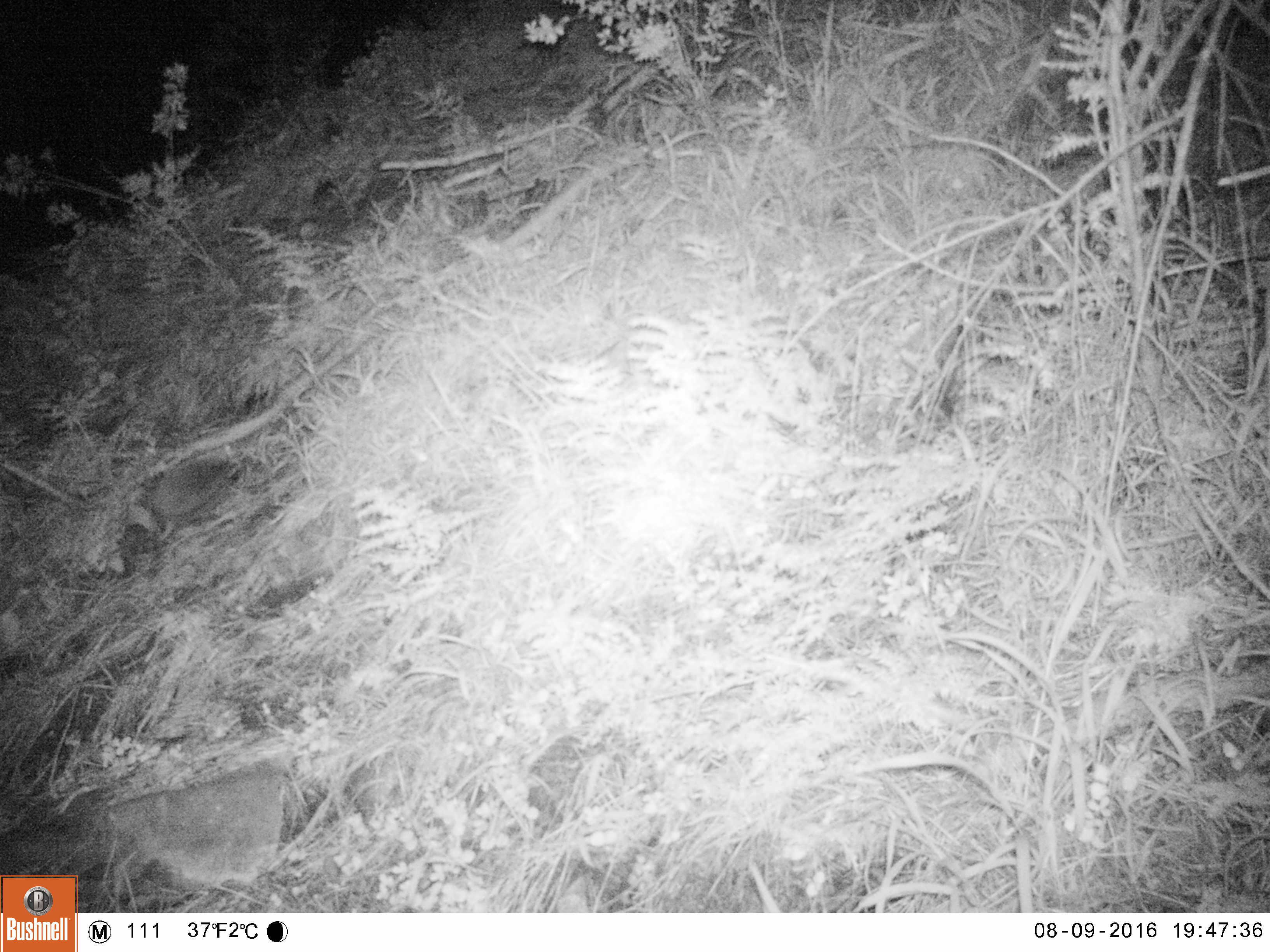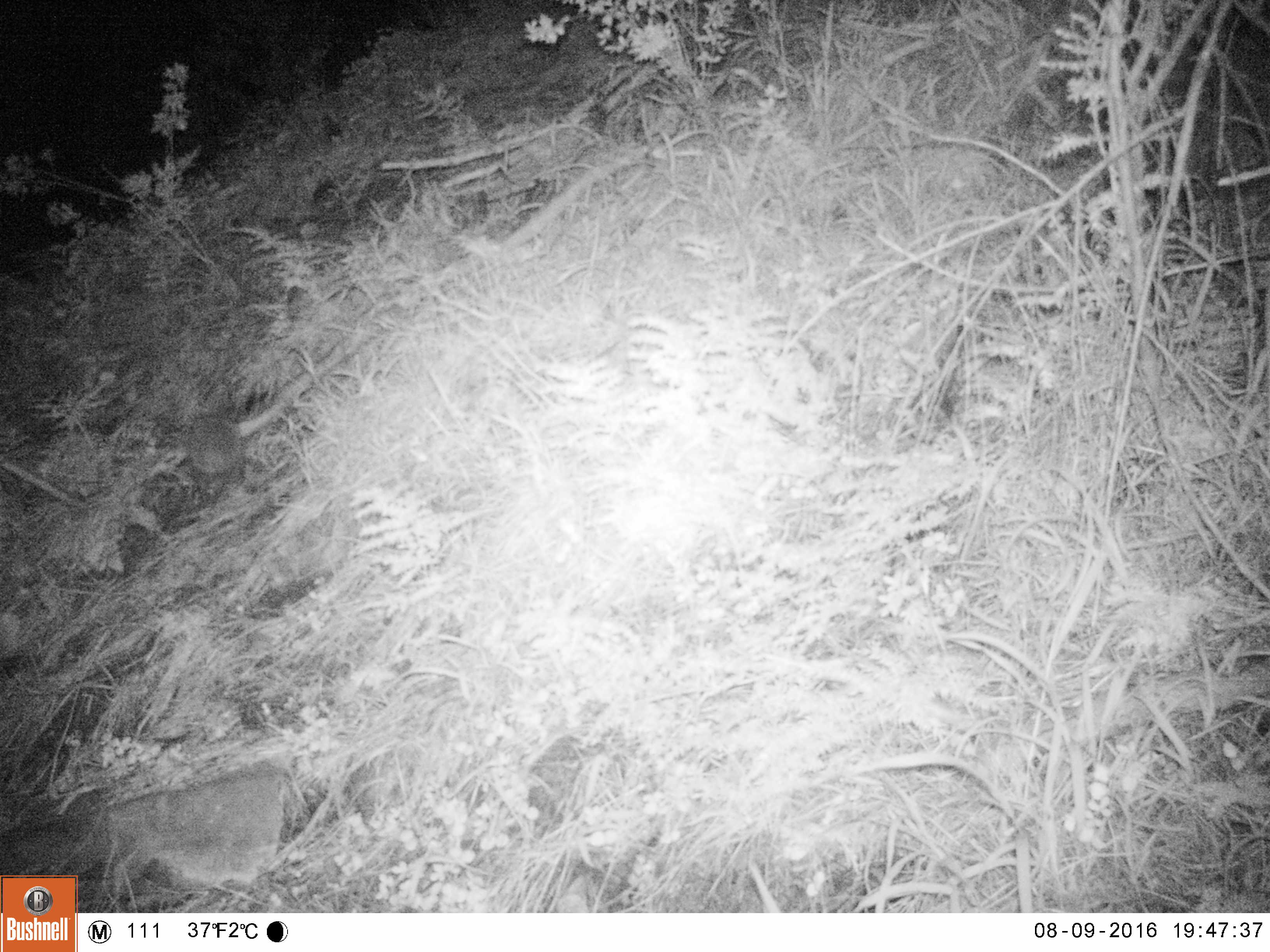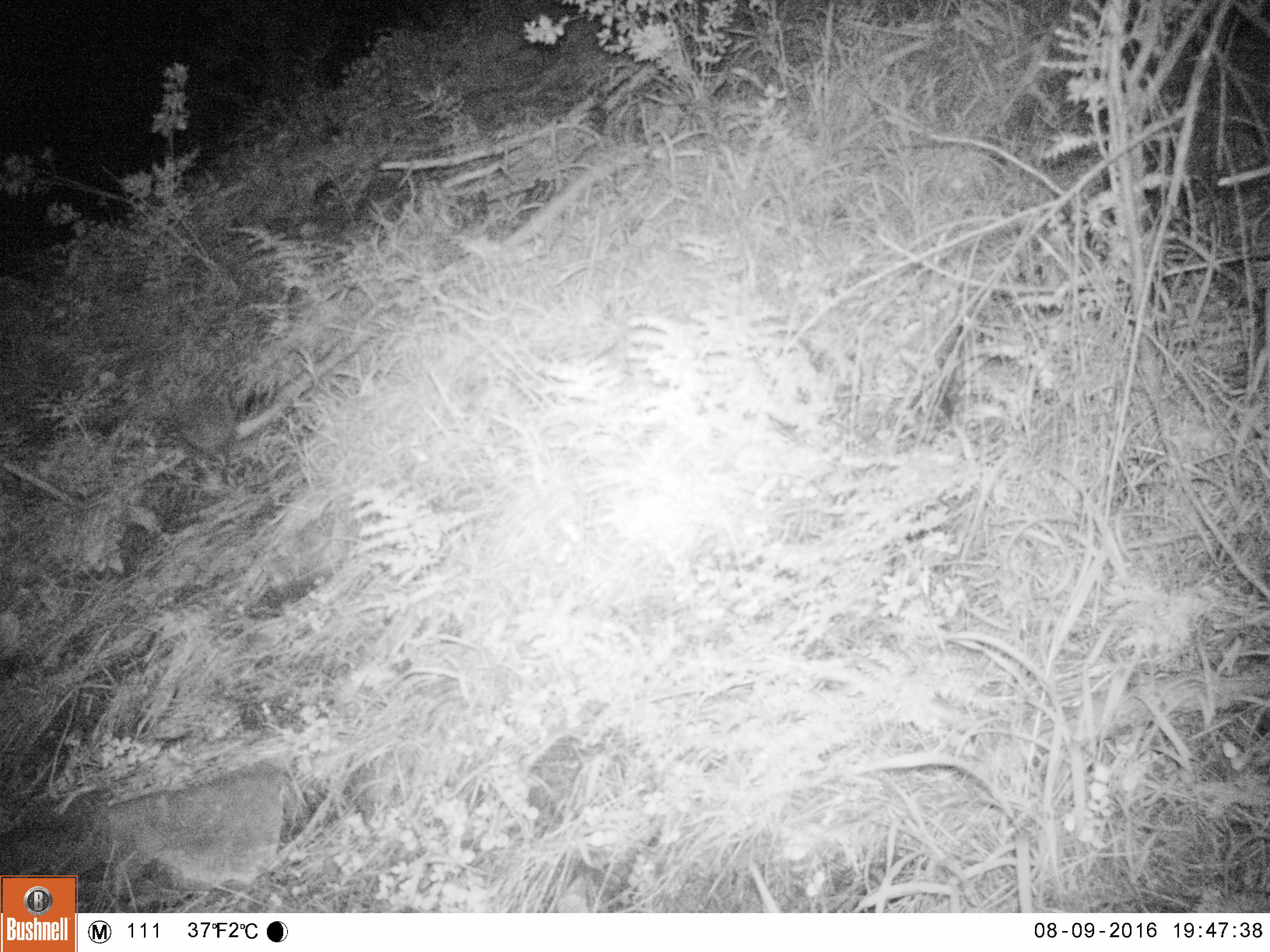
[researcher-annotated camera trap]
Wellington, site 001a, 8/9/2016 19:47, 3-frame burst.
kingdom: Animalia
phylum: Chordata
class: Mammalia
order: Eulipotyphla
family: Erinaceidae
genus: Erinaceus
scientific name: Erinaceus europaeus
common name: hedgehog